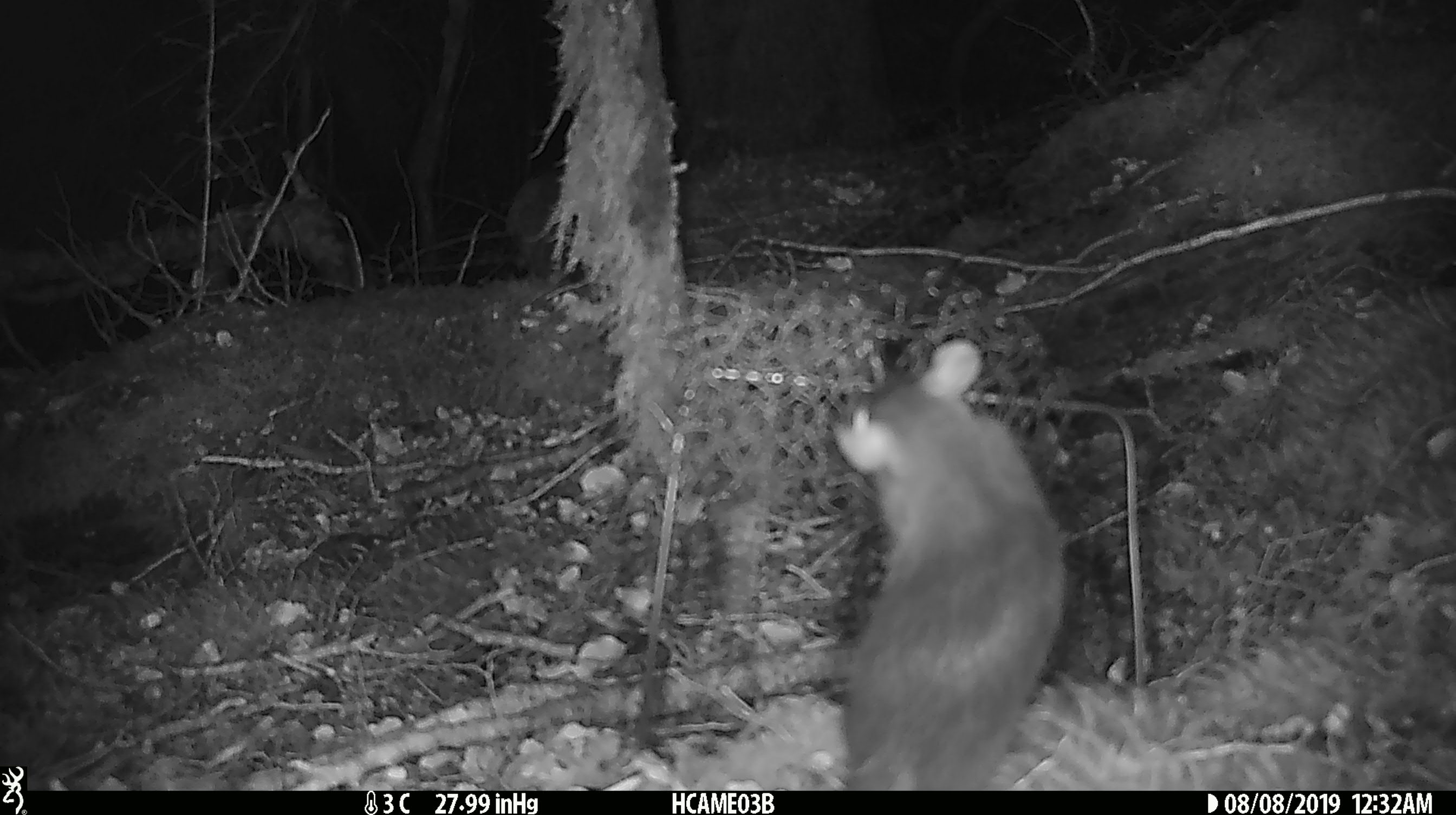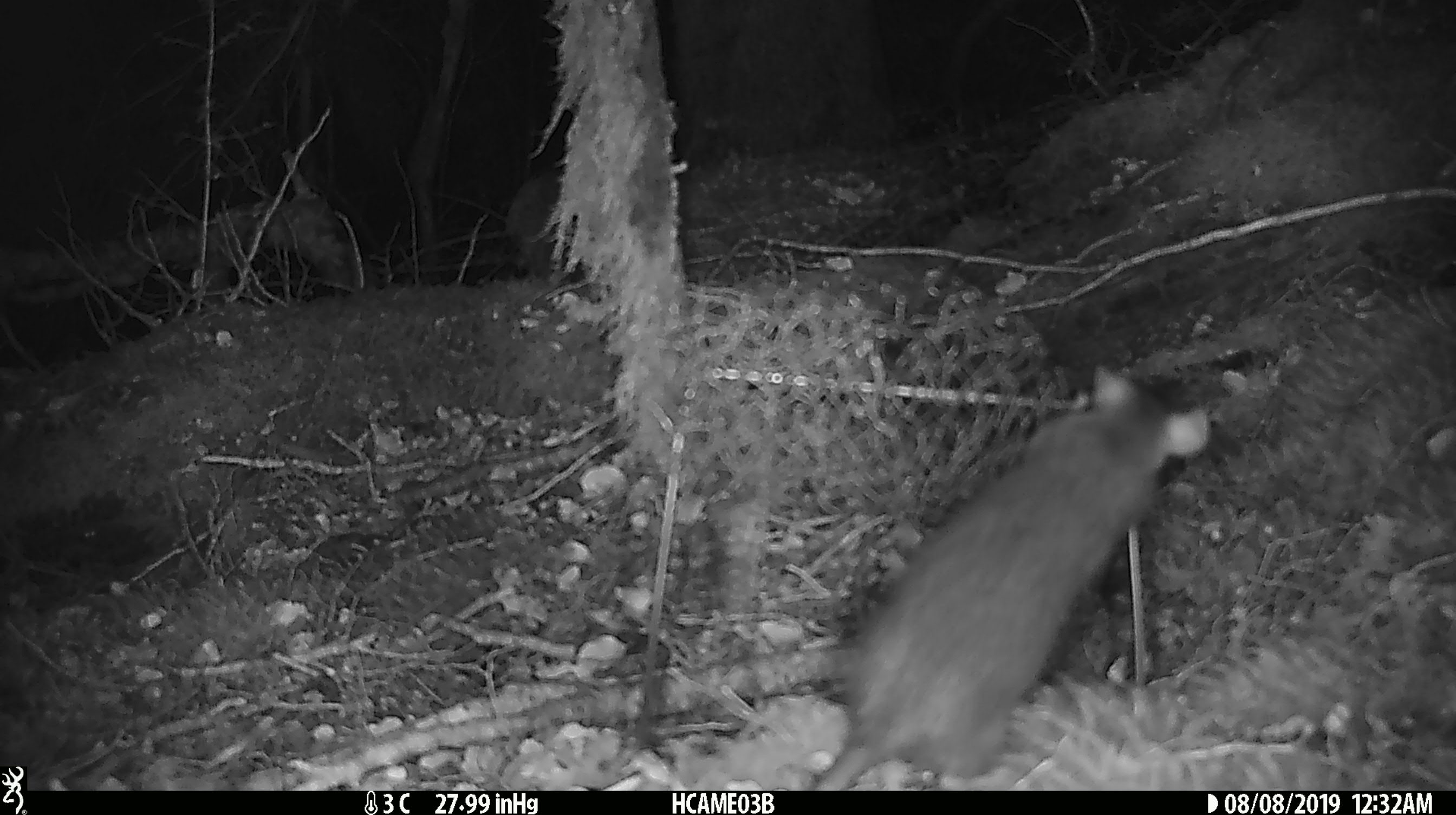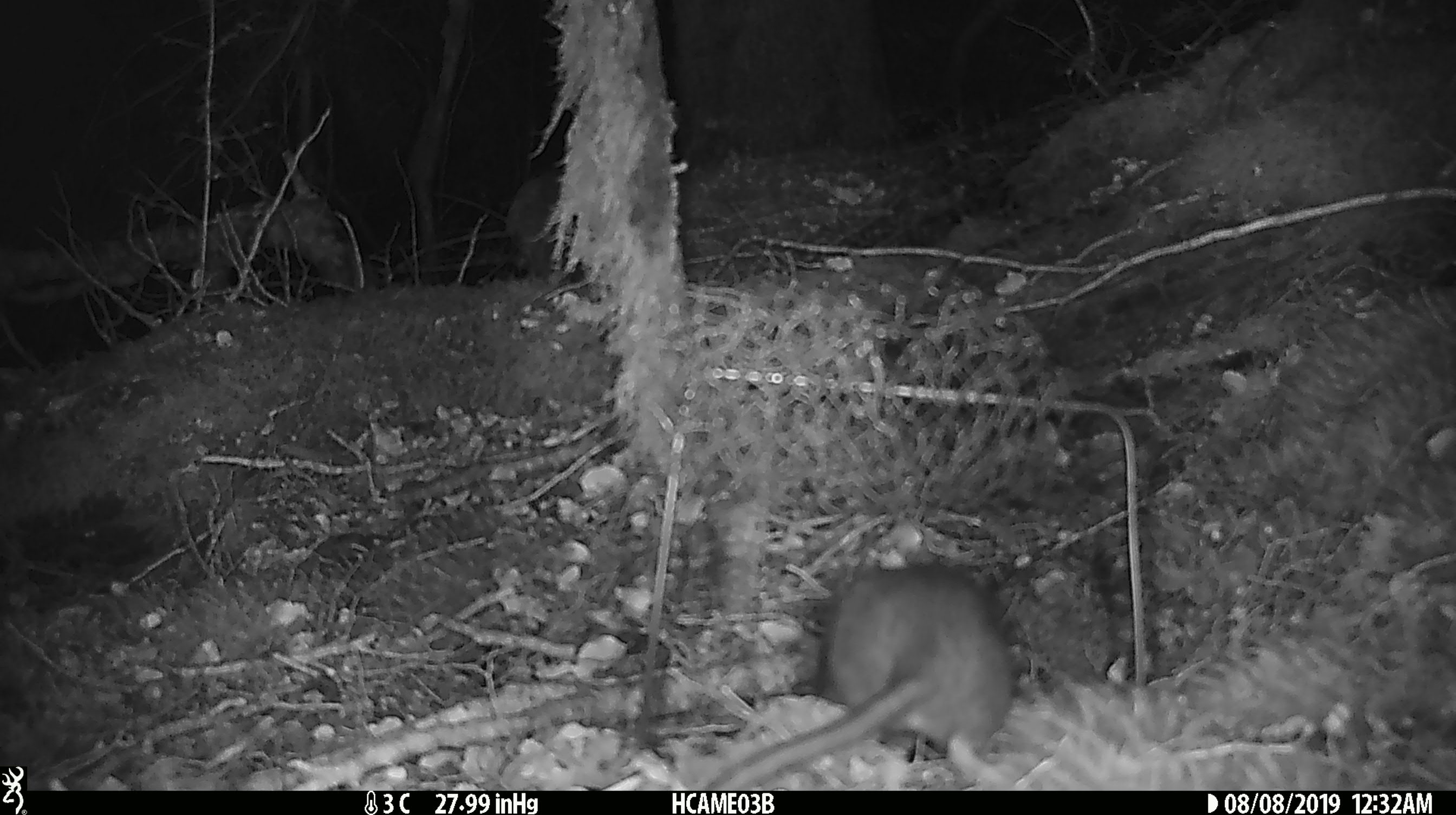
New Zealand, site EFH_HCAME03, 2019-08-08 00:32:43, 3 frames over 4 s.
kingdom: Animalia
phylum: Chordata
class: Mammalia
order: Rodentia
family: Muridae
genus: Rattus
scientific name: Rattus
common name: rat